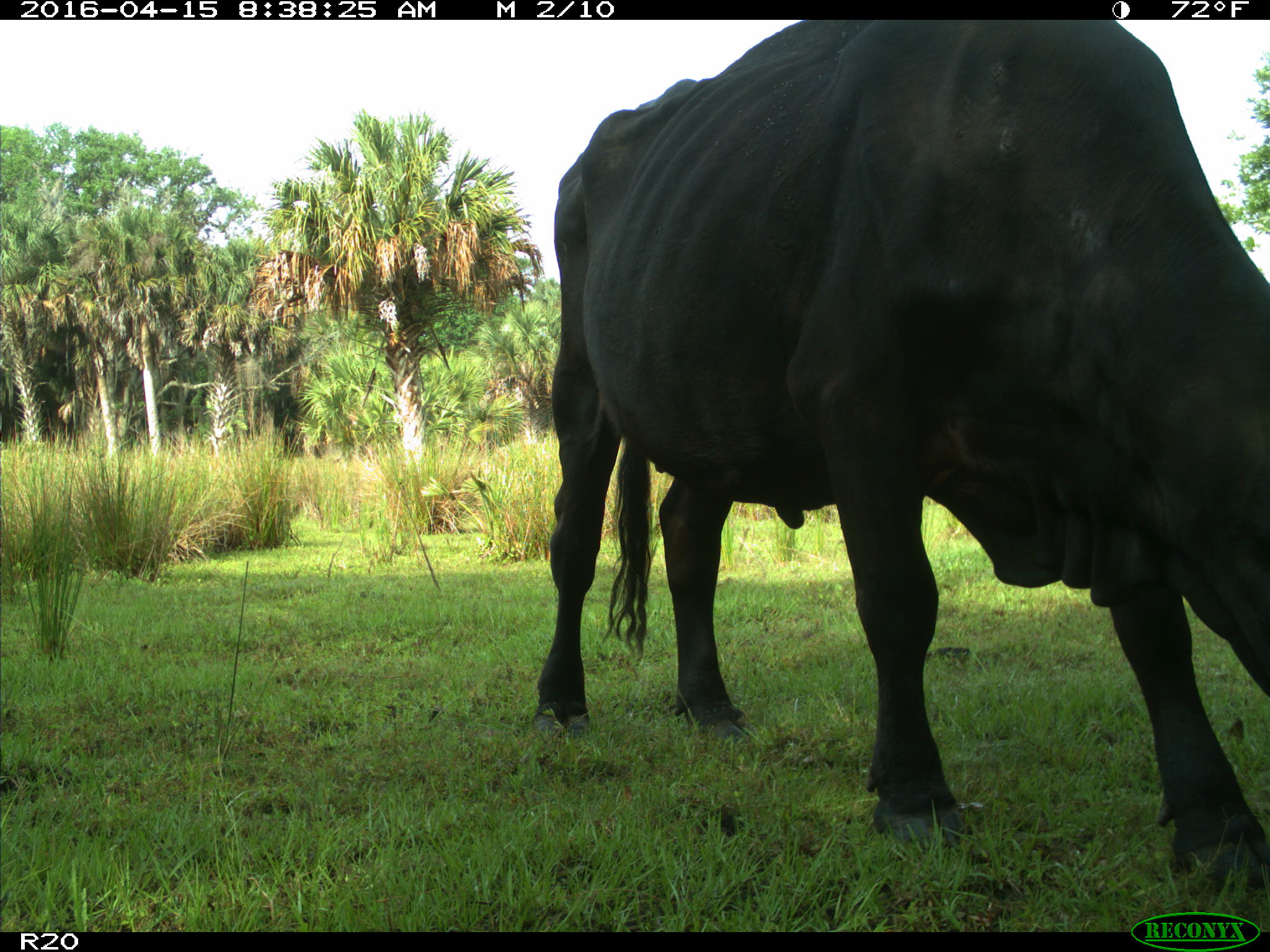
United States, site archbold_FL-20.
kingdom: Animalia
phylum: Chordata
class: Mammalia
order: Artiodactyla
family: Bovidae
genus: Bos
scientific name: Bos taurus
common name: domestic cow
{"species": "Bos taurus (domestic cow)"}